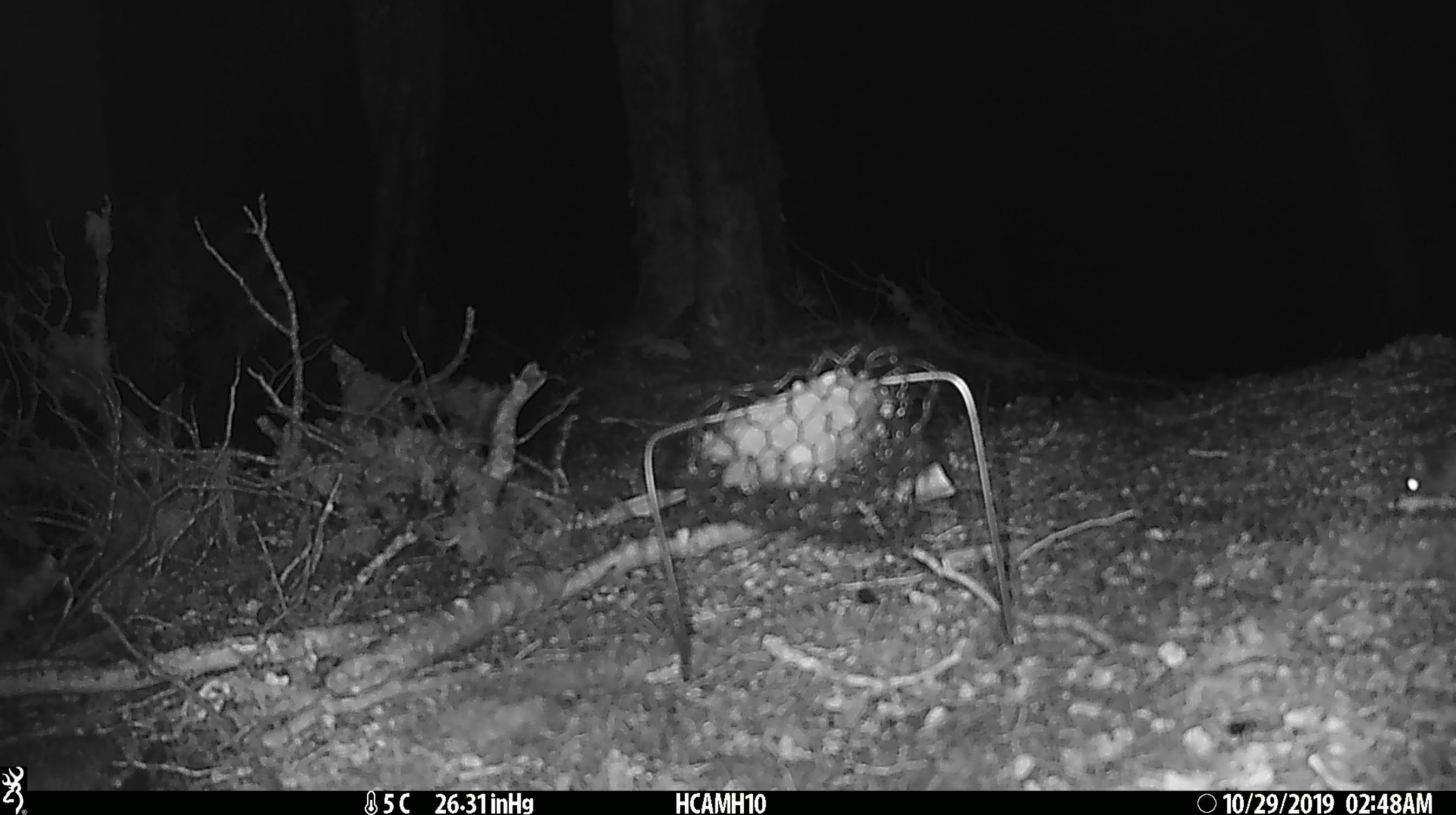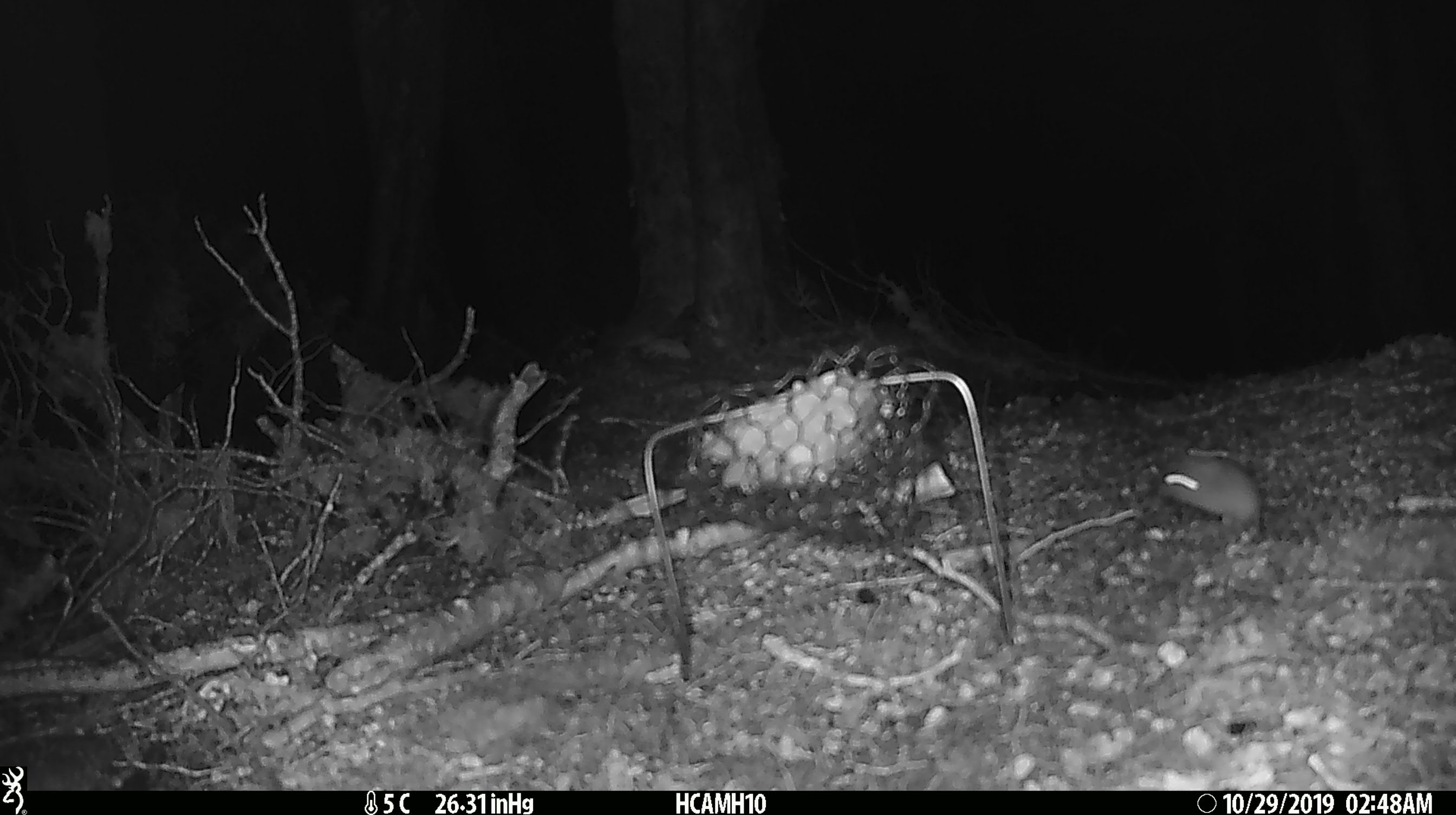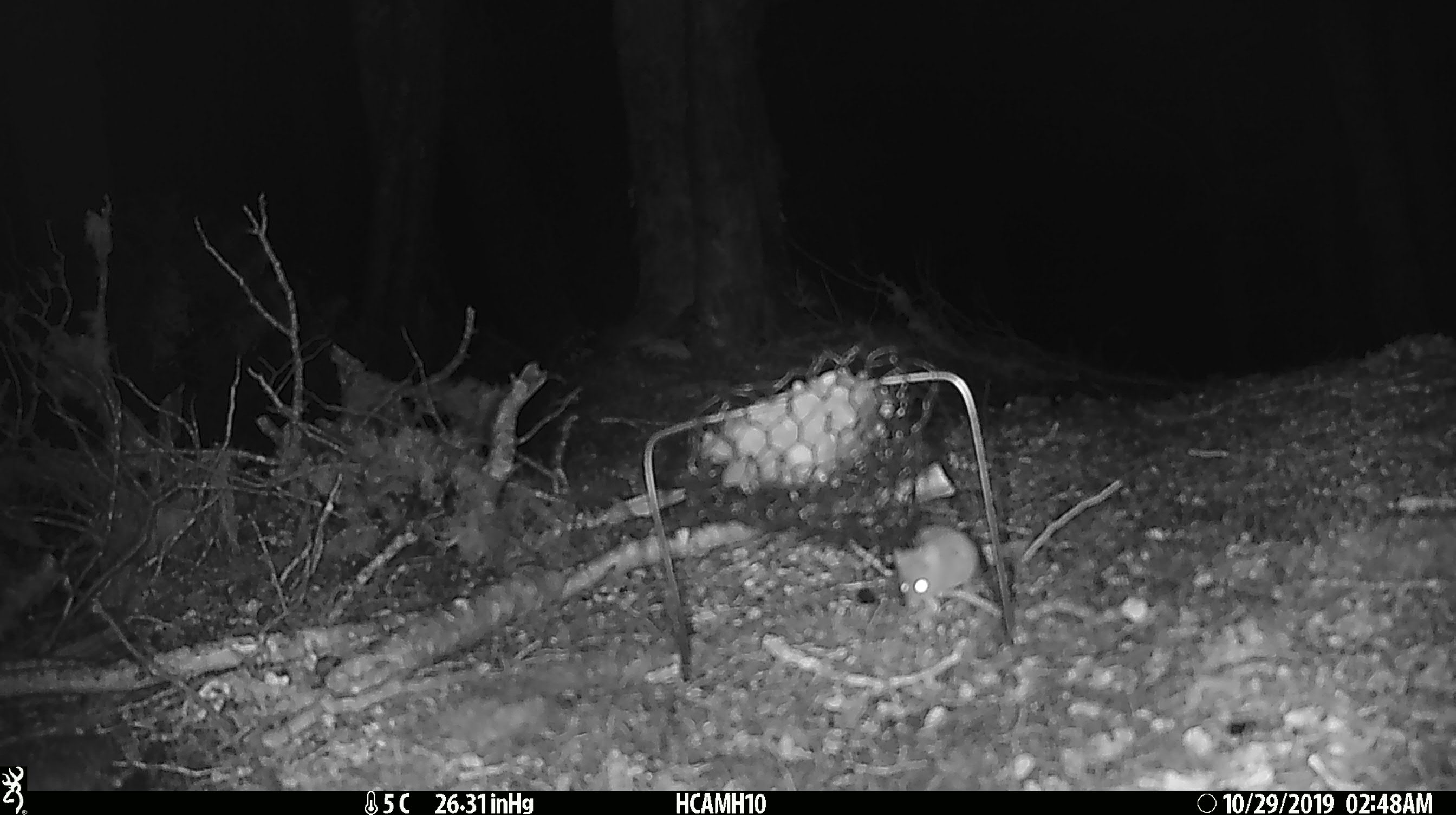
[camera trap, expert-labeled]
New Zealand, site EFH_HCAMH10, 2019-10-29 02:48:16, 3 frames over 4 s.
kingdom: Animalia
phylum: Chordata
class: Mammalia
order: Rodentia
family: Muridae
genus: Mus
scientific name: Mus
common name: mouse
Mouse (Mus).